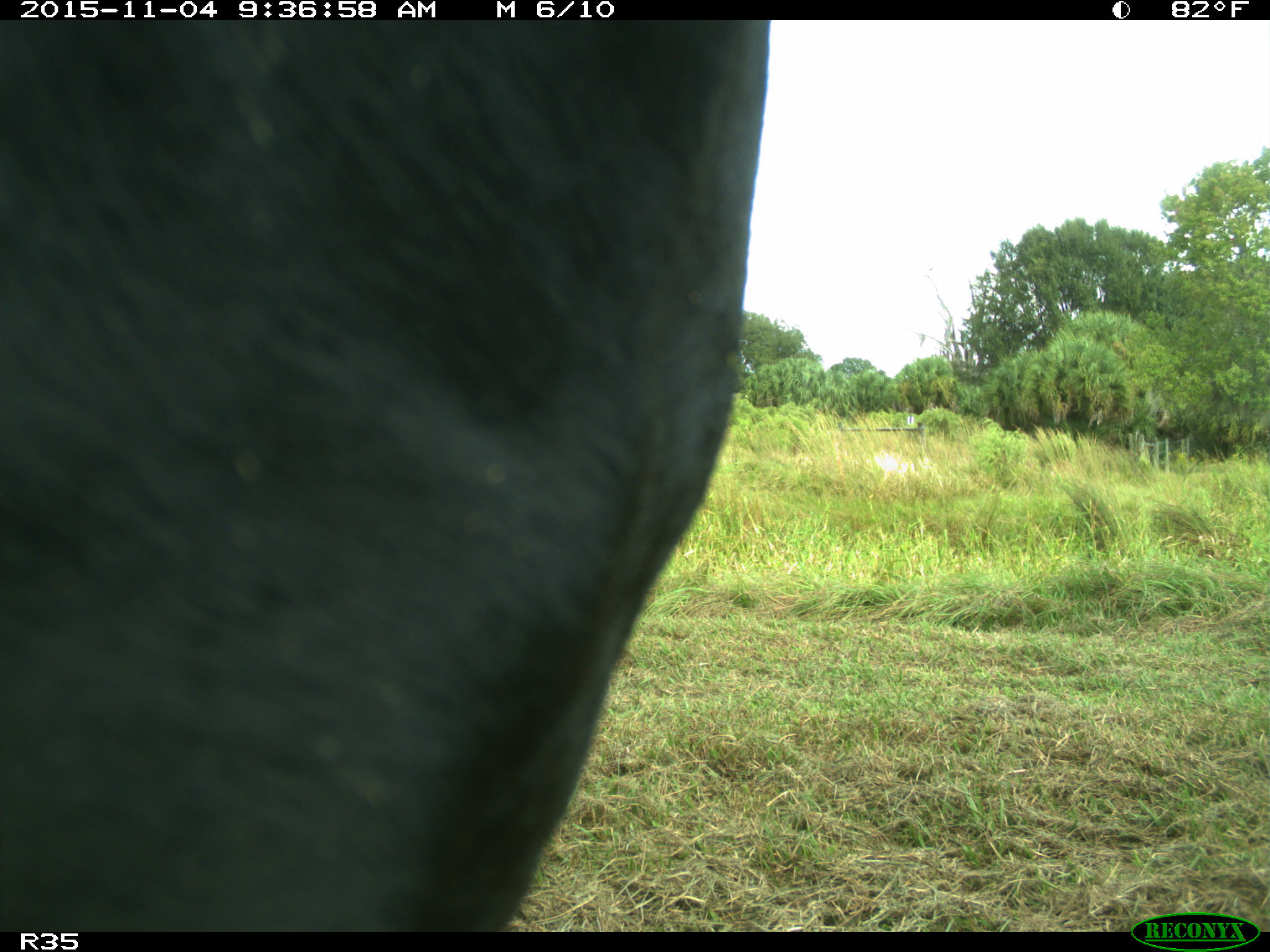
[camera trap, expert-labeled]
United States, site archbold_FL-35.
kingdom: Animalia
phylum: Chordata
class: Mammalia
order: Artiodactyla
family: Bovidae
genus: Bos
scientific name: Bos taurus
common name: domestic cow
Bos taurus (domestic cow).